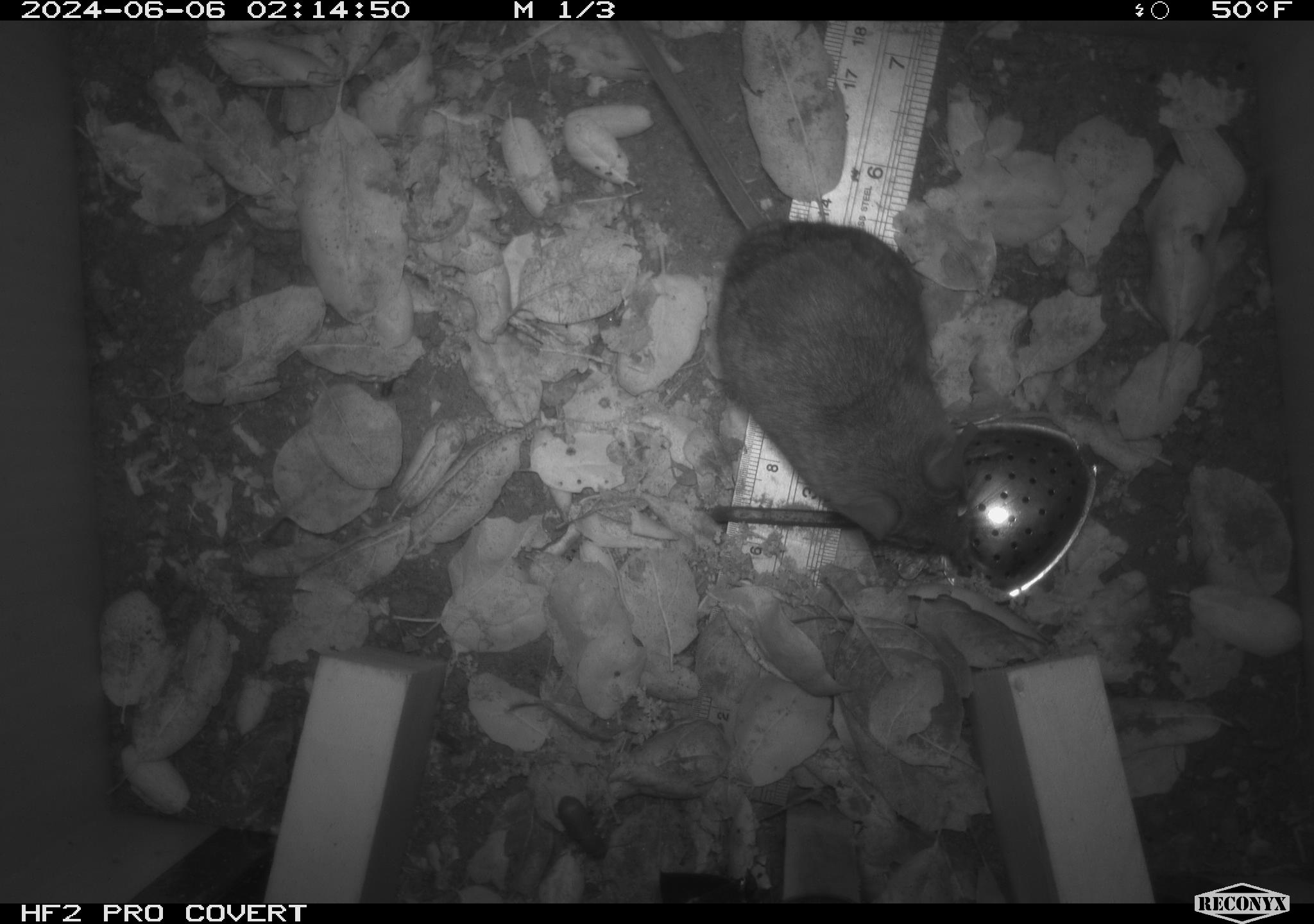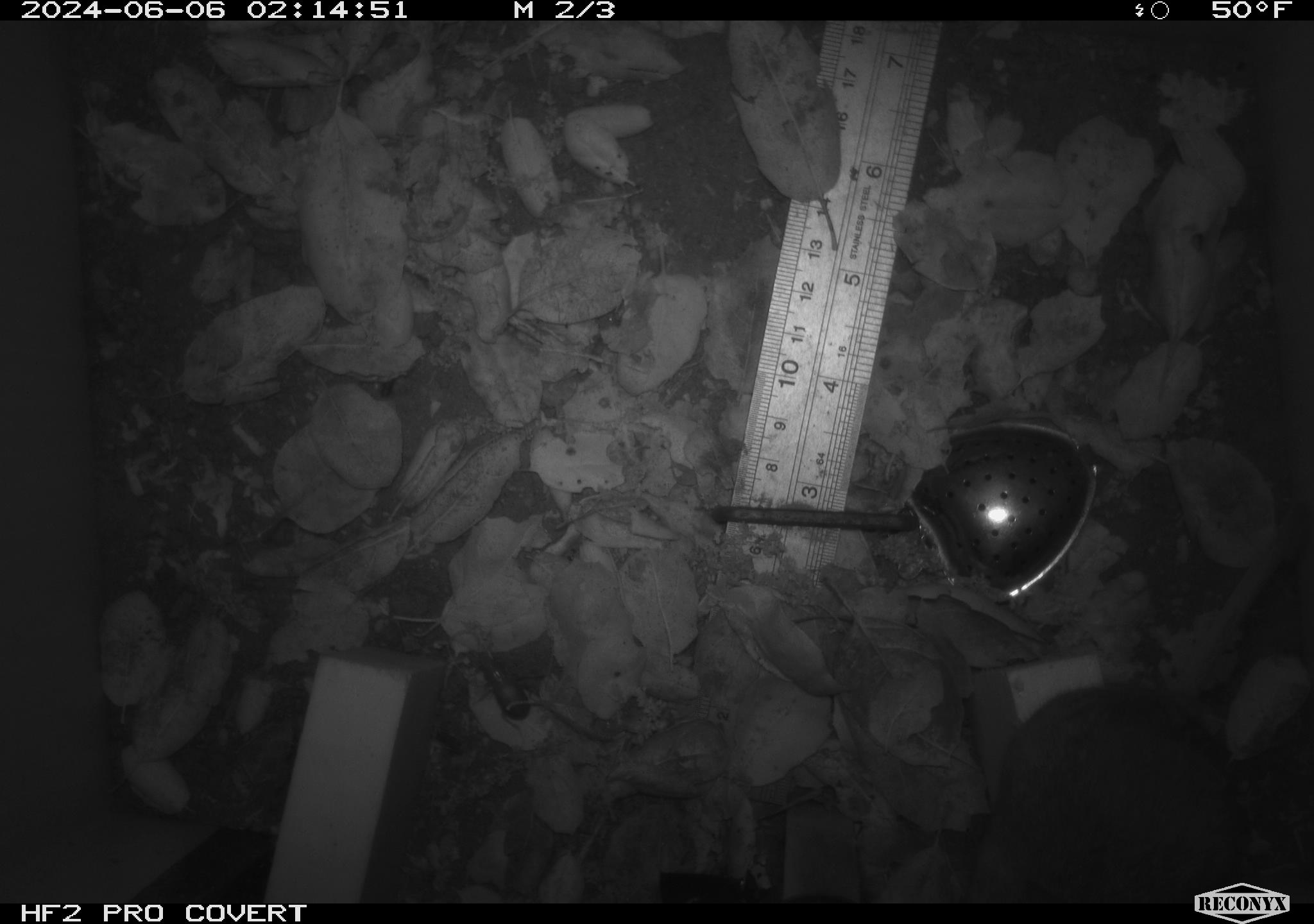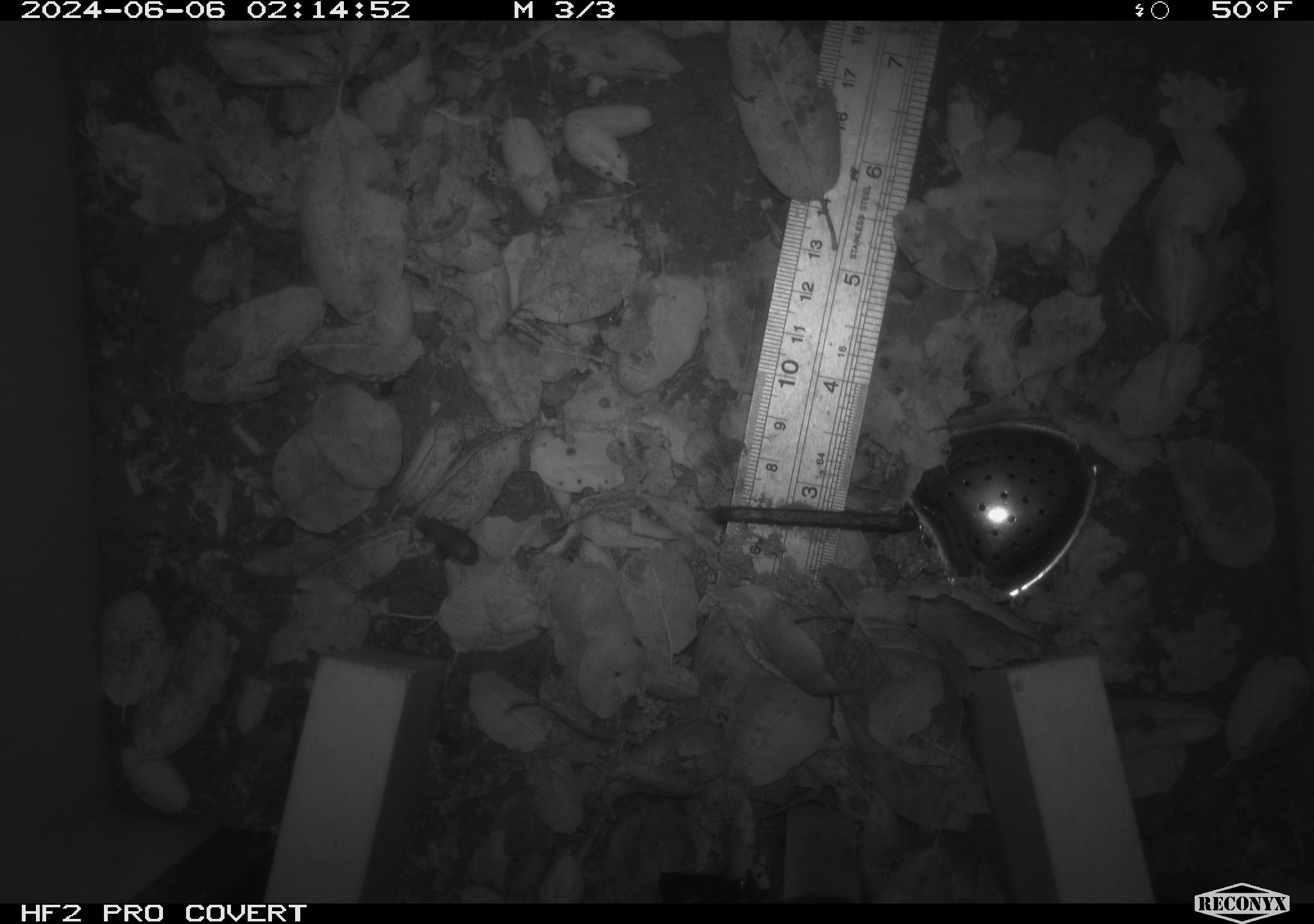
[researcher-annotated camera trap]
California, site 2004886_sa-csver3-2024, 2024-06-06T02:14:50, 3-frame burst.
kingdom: Animalia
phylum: Chordata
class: Mammalia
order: Rodentia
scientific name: Rodentia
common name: rodent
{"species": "rodent (Rodentia)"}